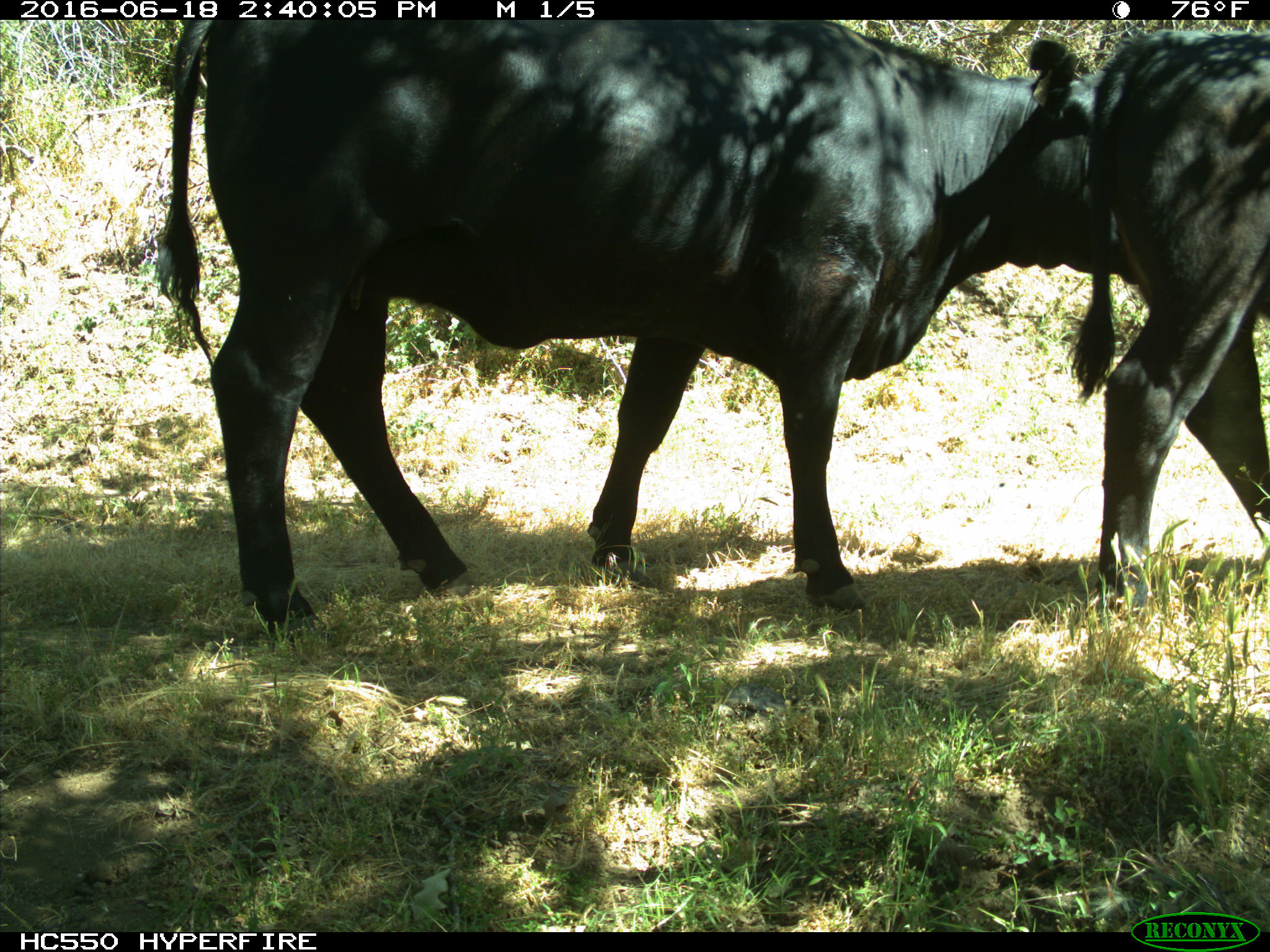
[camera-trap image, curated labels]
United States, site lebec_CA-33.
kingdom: Animalia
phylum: Chordata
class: Mammalia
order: Artiodactyla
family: Bovidae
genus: Bos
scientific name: Bos taurus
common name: domestic cow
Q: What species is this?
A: Bos taurus (domestic cow).